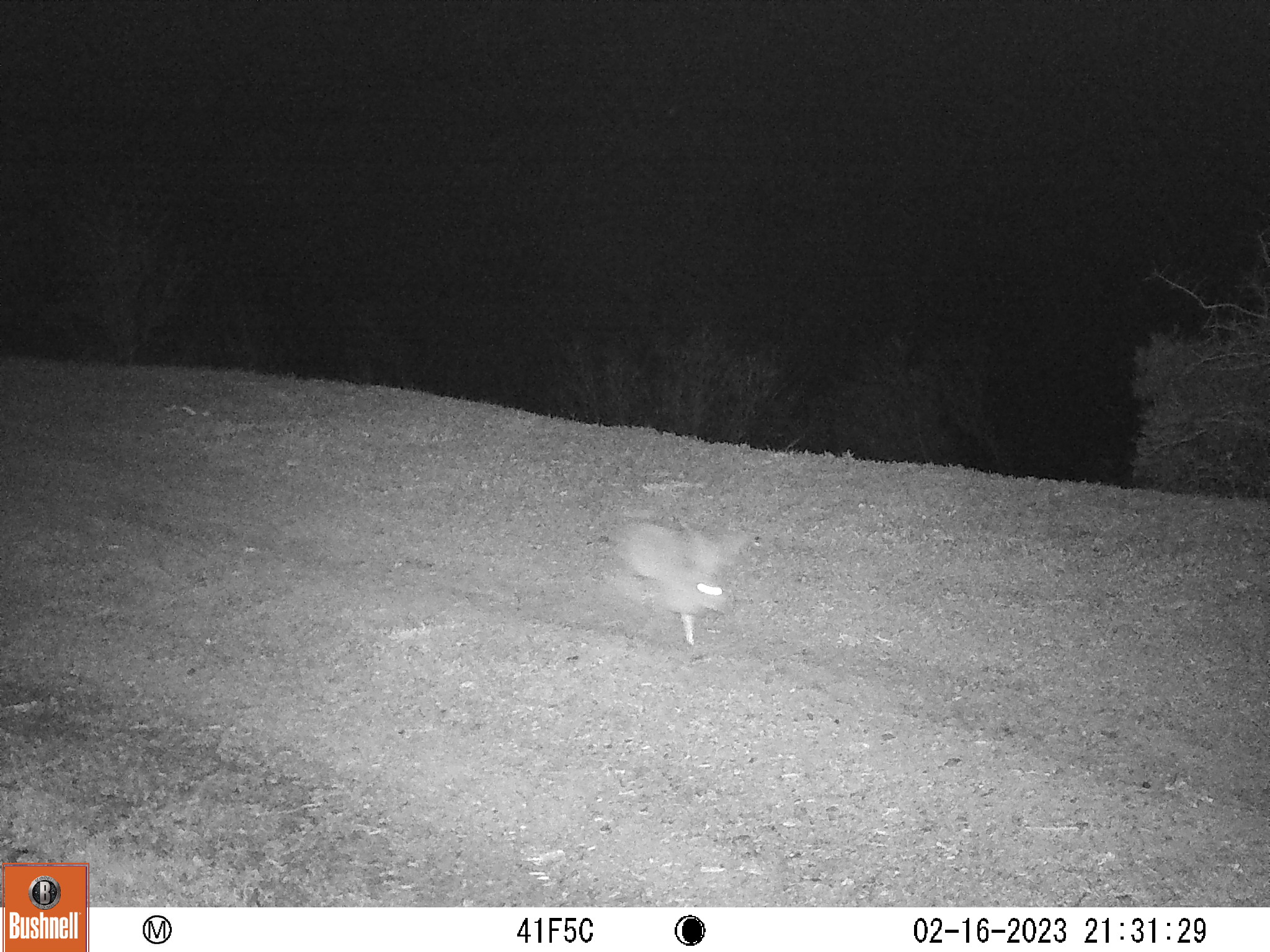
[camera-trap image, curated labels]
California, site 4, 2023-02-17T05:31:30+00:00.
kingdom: Animalia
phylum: Chordata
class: Mammalia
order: Lagomorpha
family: Leporidae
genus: Lepus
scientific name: Lepus californicus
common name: black-tailed jackrabbit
Black-tailed jackrabbit (Lepus californicus).